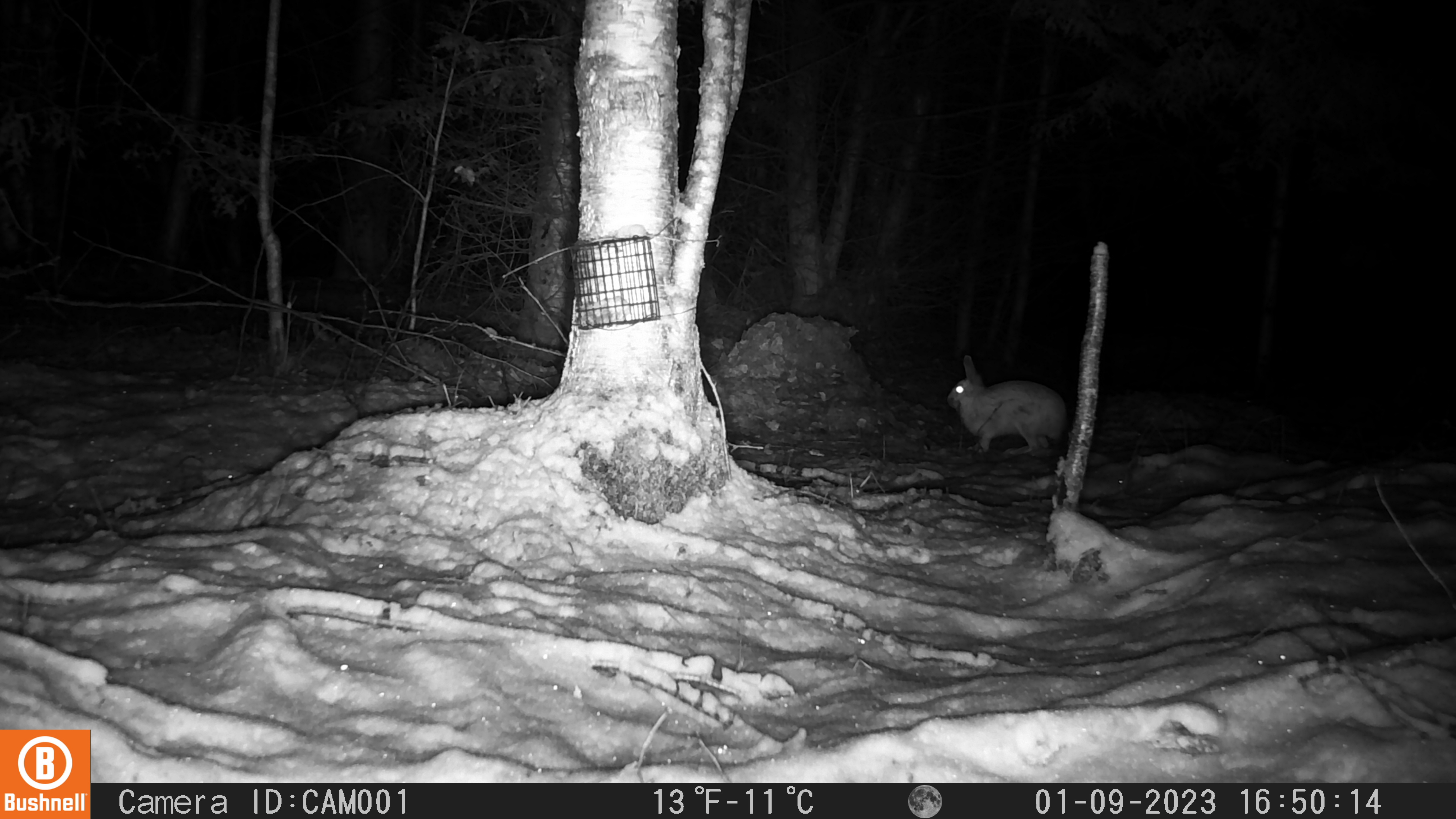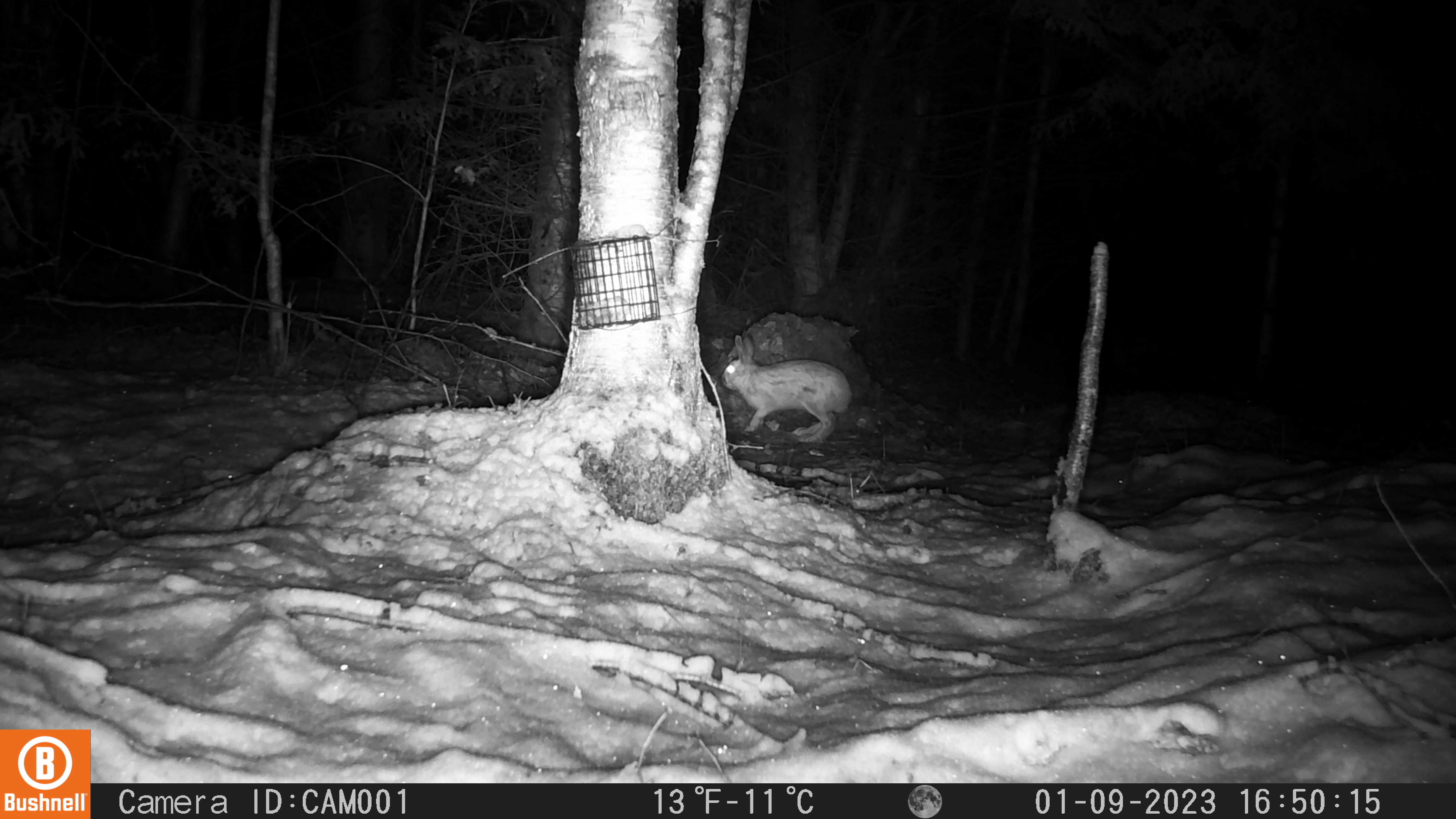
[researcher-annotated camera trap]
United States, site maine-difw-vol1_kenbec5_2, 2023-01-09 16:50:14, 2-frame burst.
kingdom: Animalia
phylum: Chordata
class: Mammalia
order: Lagomorpha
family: Leporidae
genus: Lepus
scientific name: Lepus americanus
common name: snowshoe hare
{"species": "snowshoe hare (Lepus americanus)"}